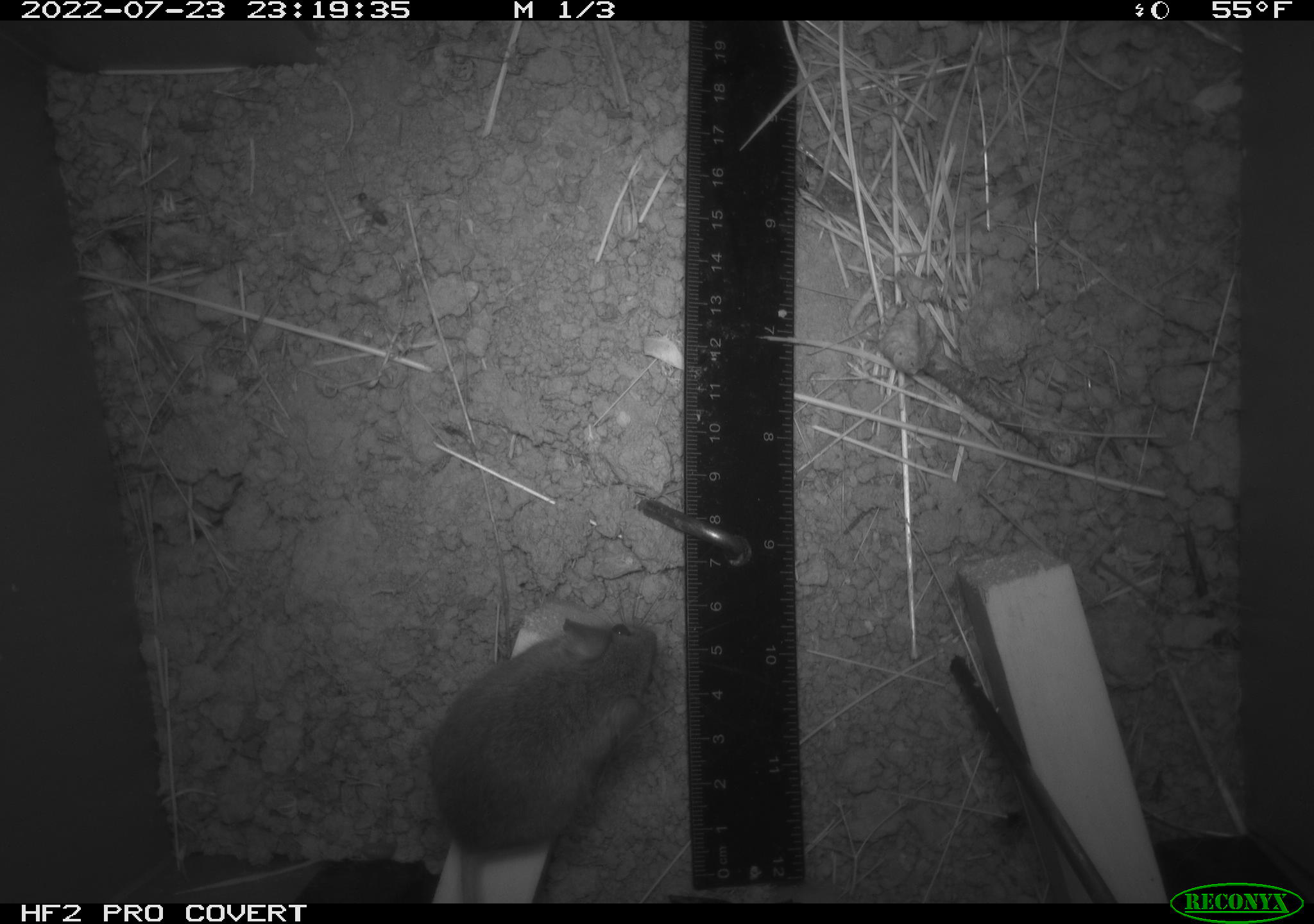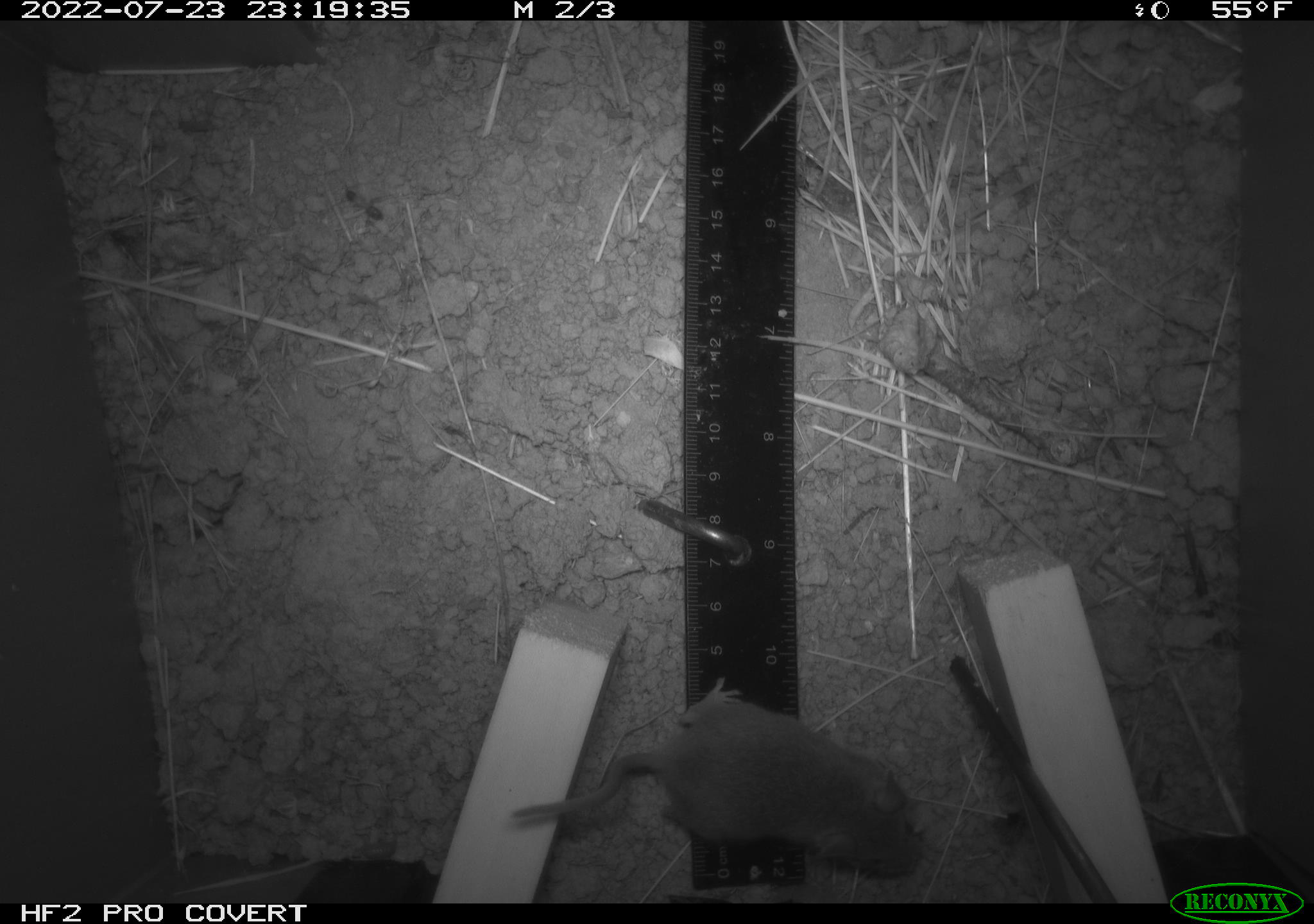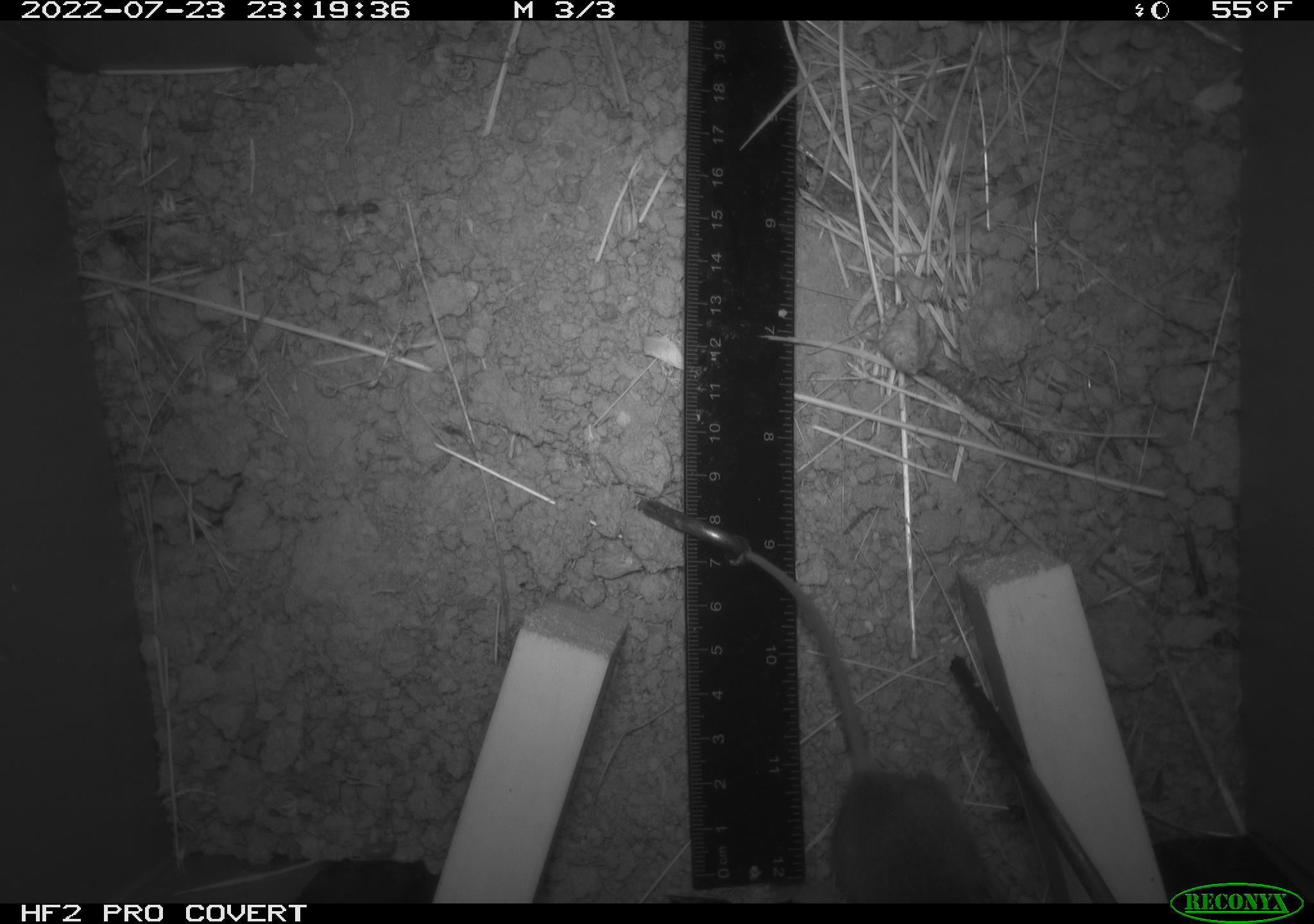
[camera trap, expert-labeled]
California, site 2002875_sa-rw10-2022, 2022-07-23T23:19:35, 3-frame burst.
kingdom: Animalia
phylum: Chordata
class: Mammalia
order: Rodentia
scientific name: Rodentia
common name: mouse species